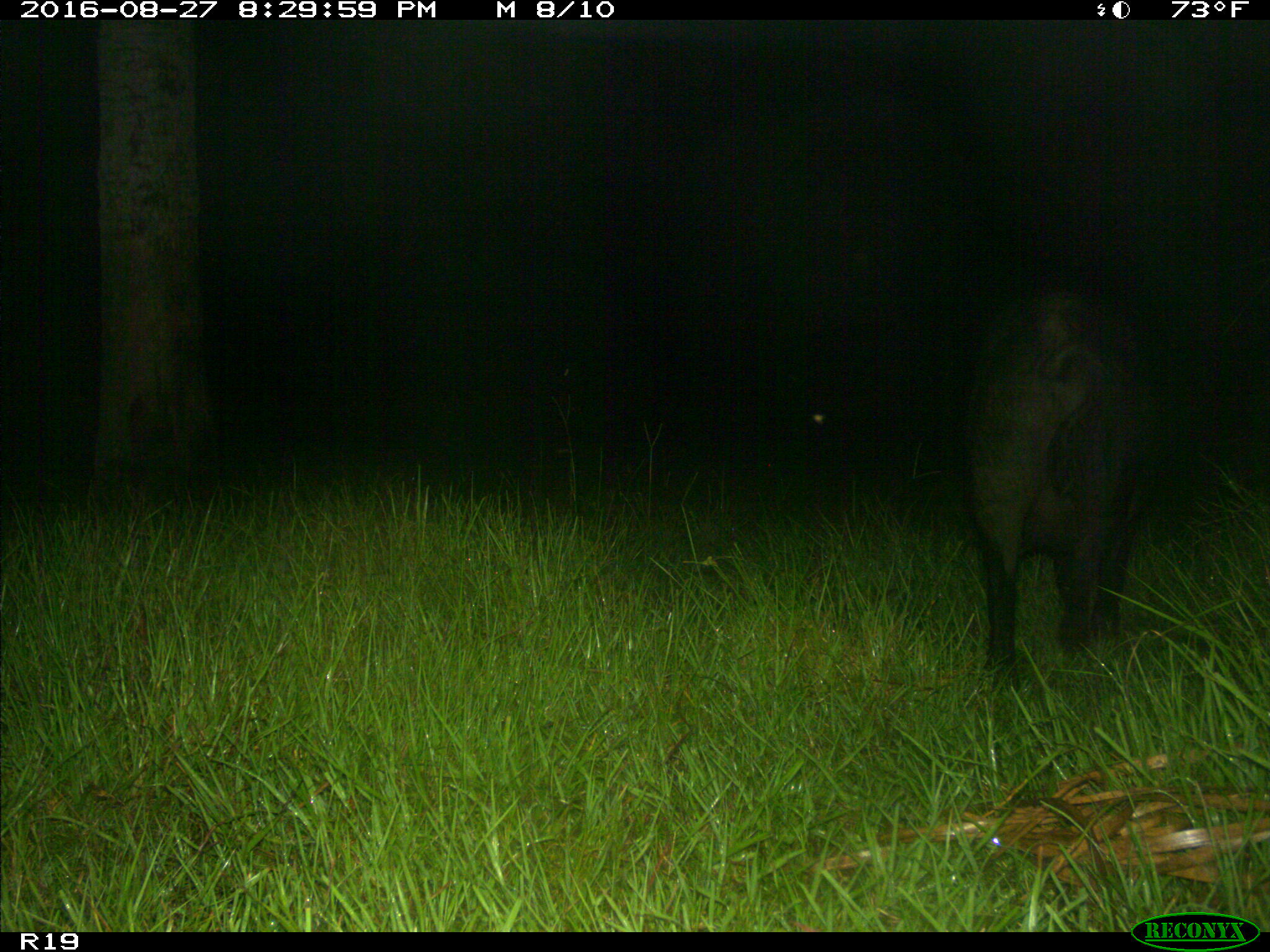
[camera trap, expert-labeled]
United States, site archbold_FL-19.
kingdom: Animalia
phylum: Chordata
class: Mammalia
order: Artiodactyla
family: Suidae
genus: Sus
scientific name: Sus scrofa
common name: wild boar